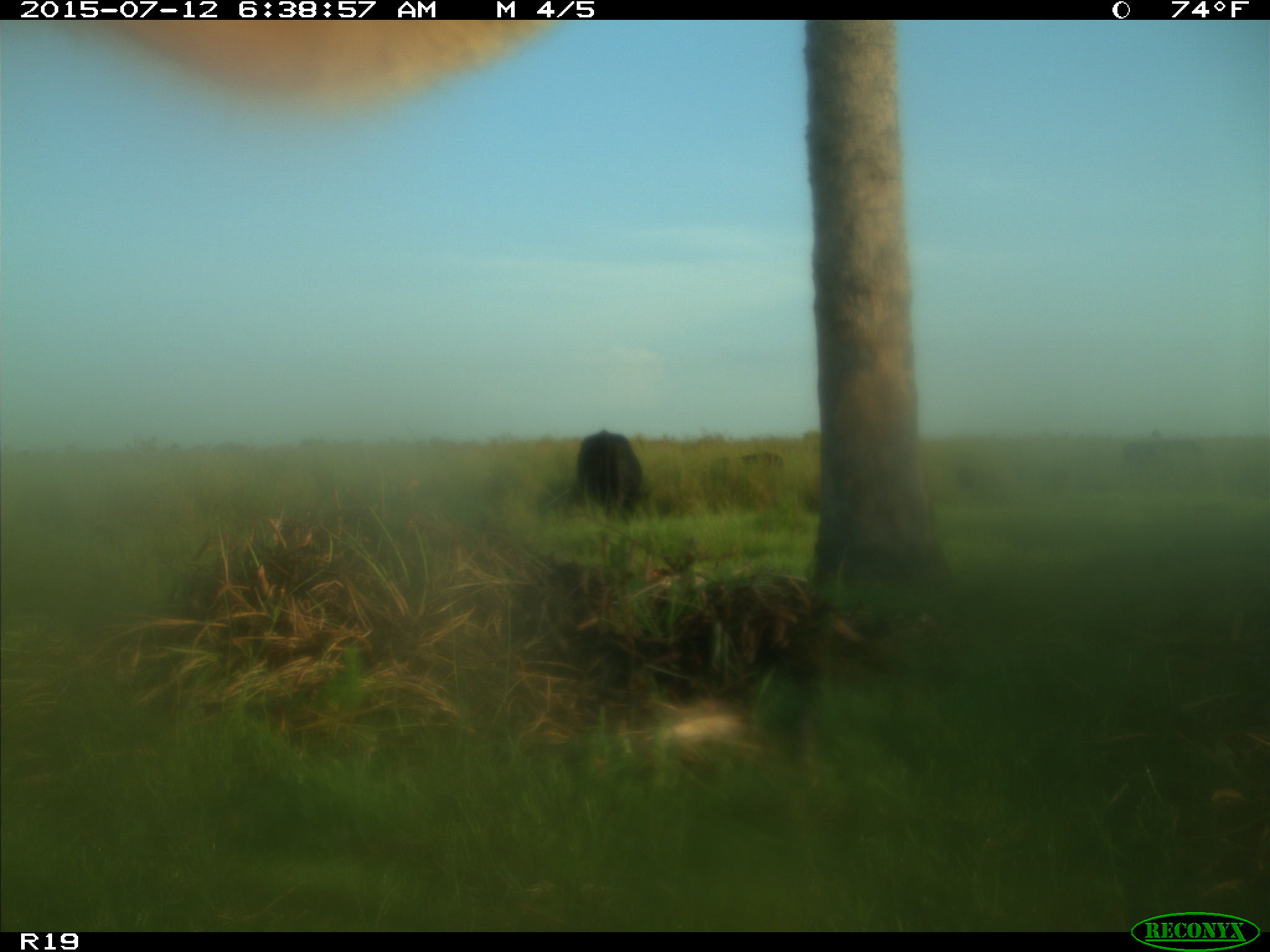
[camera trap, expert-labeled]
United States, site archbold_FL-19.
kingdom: Animalia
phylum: Chordata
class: Mammalia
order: Artiodactyla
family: Bovidae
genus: Bos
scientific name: Bos taurus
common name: domestic cow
Bos taurus (domestic cow).